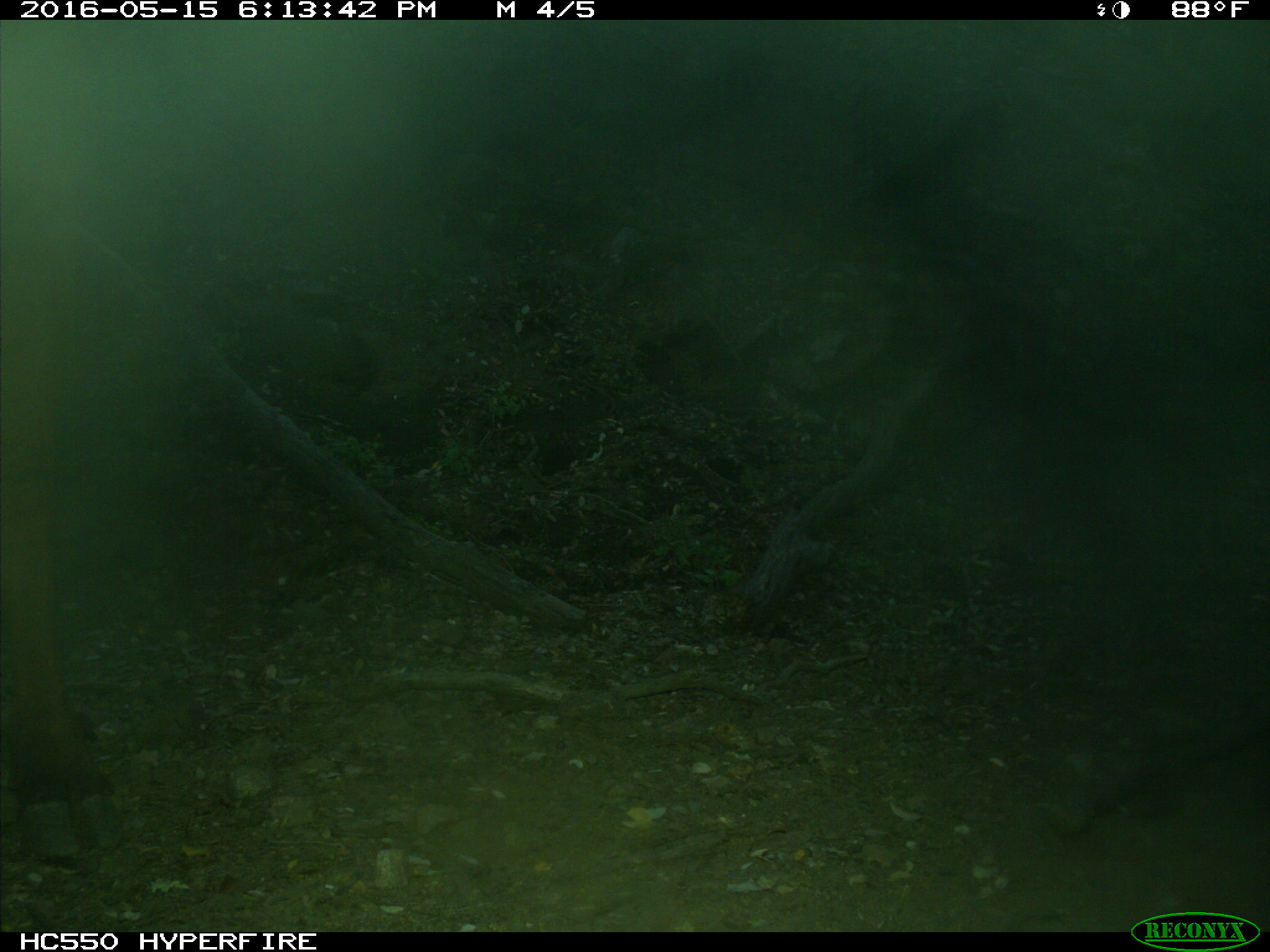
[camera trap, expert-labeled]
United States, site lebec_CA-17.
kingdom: Animalia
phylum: Chordata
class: Mammalia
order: Artiodactyla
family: Bovidae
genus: Bos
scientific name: Bos taurus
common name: domestic cow